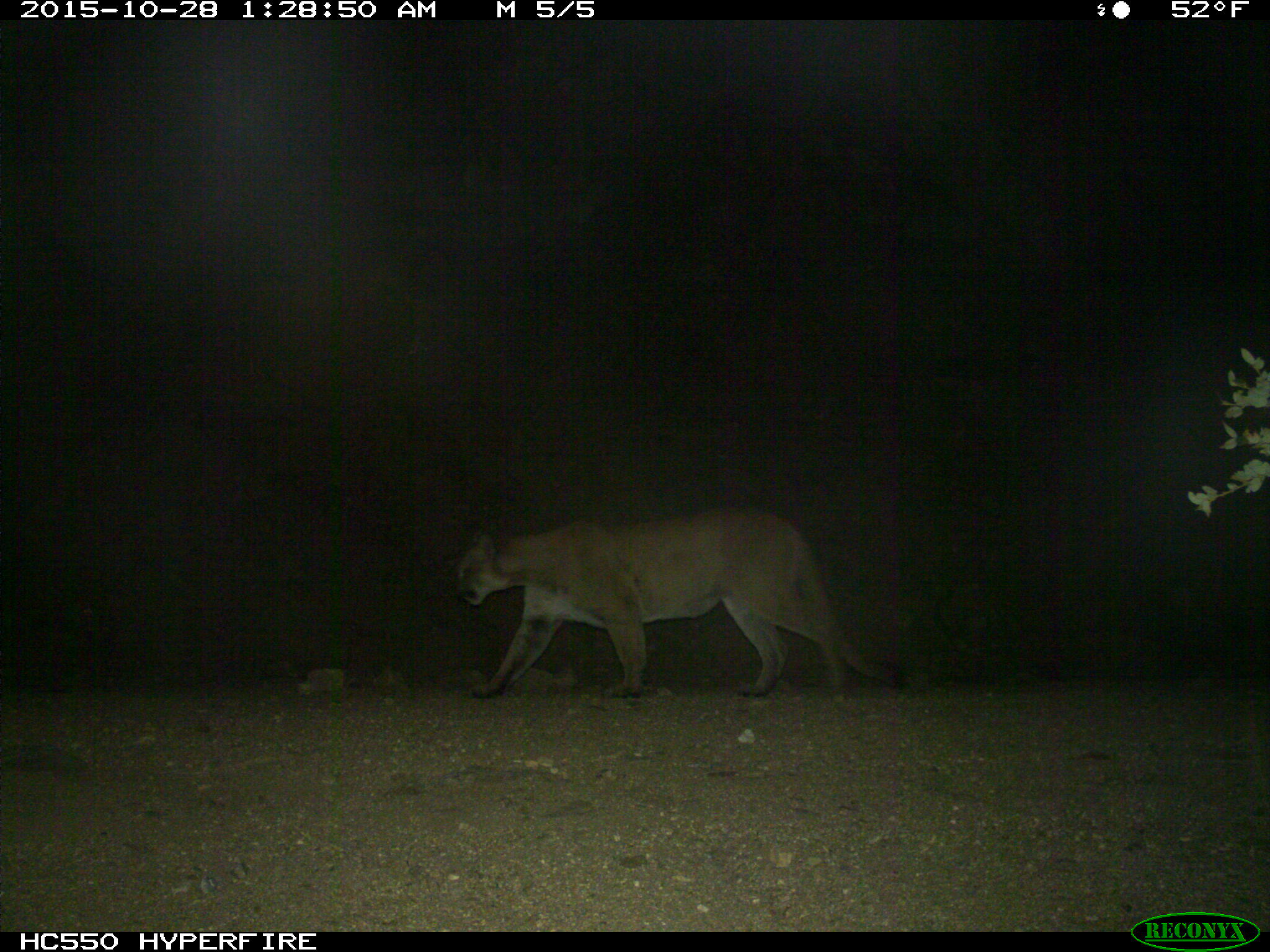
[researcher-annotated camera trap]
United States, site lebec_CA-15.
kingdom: Animalia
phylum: Chordata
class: Mammalia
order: Carnivora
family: Felidae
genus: Puma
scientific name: Puma concolor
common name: mountain lion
Puma concolor (mountain lion).